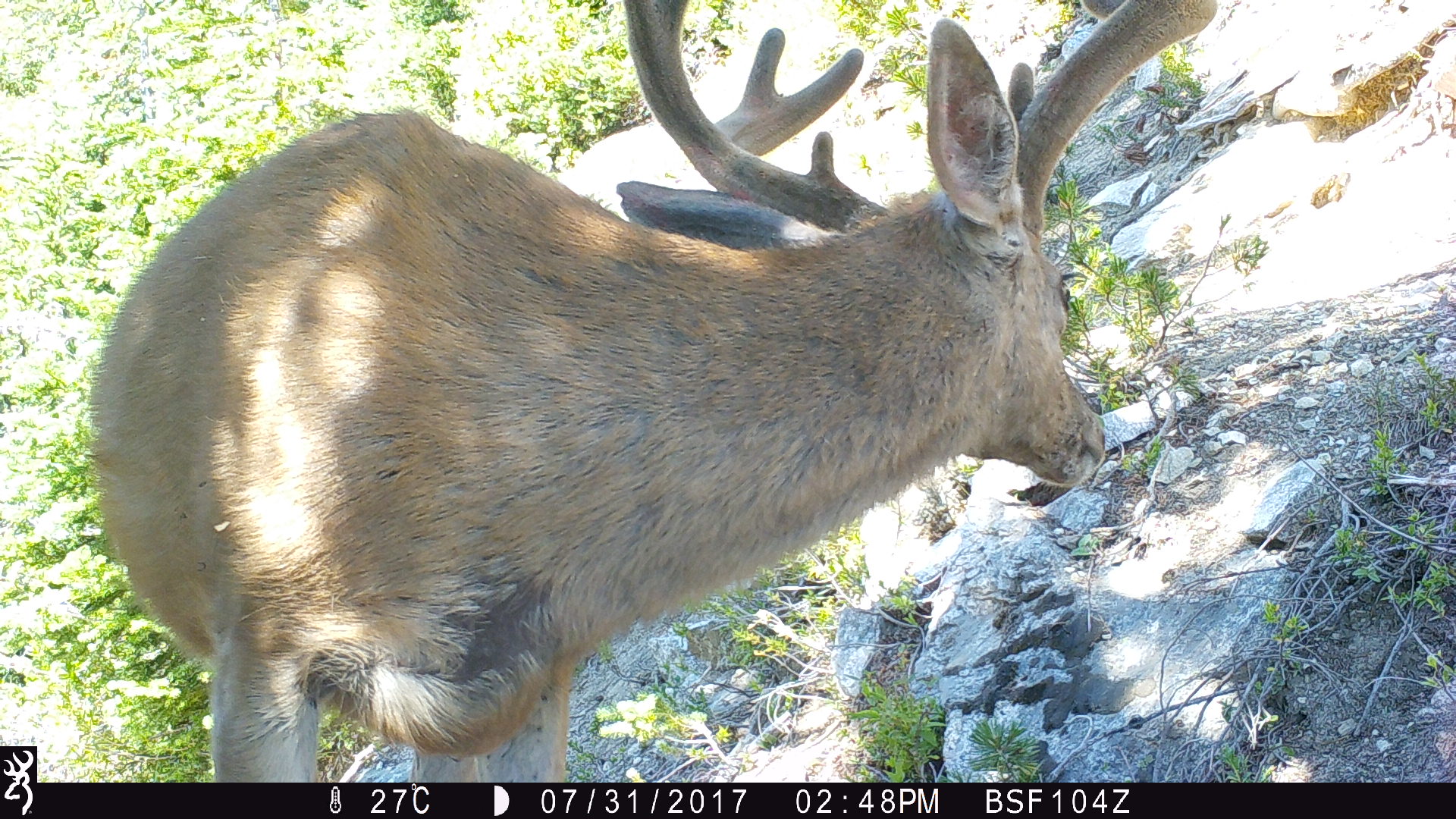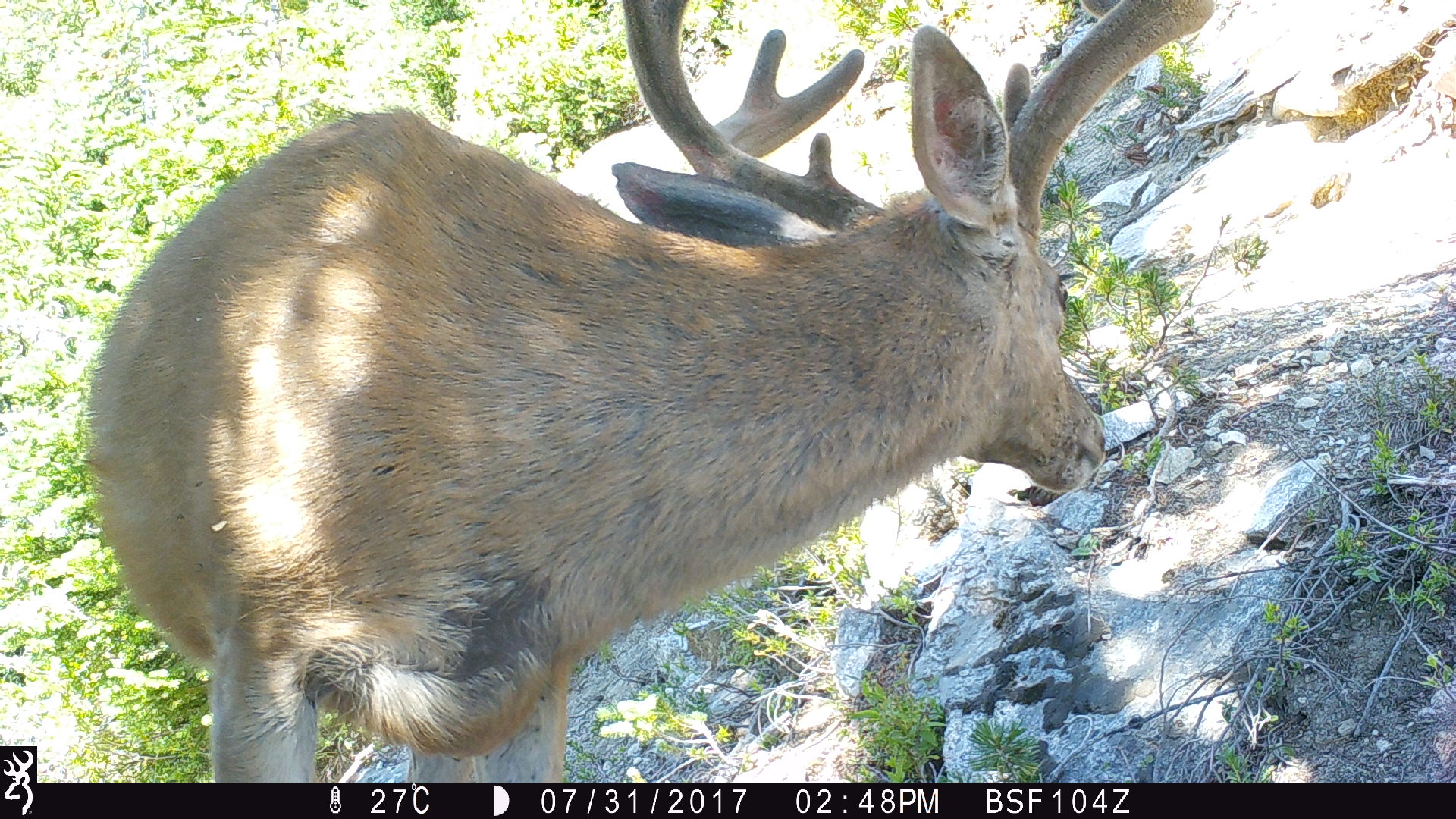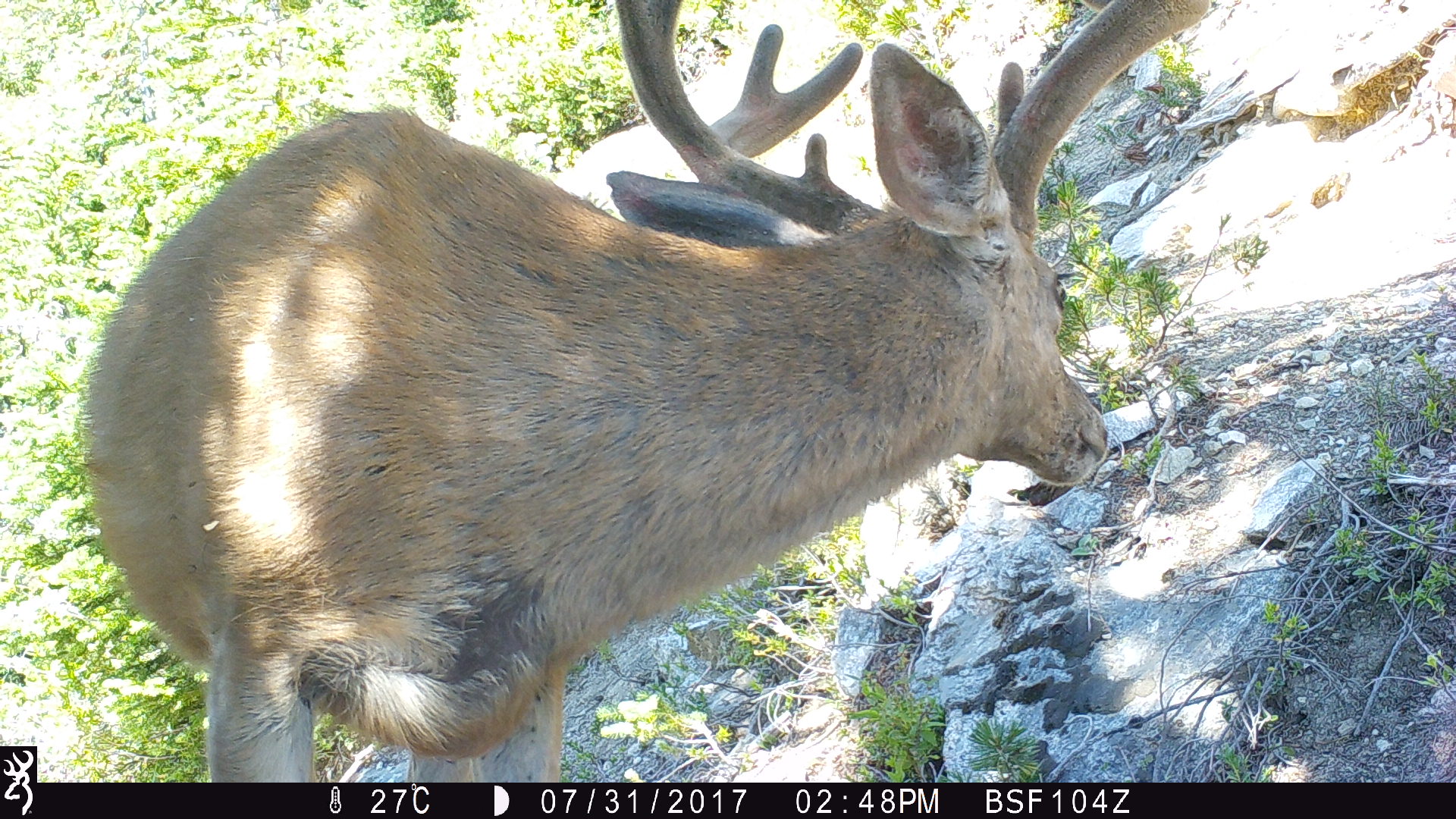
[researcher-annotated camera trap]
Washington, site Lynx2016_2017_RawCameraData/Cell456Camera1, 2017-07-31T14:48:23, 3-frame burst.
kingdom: Animalia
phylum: Chordata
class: Mammalia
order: Artiodactyla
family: Cervidae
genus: Odocoileus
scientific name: Odocoileus hemionus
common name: mule deer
Odocoileus hemionus (mule deer). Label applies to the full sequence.